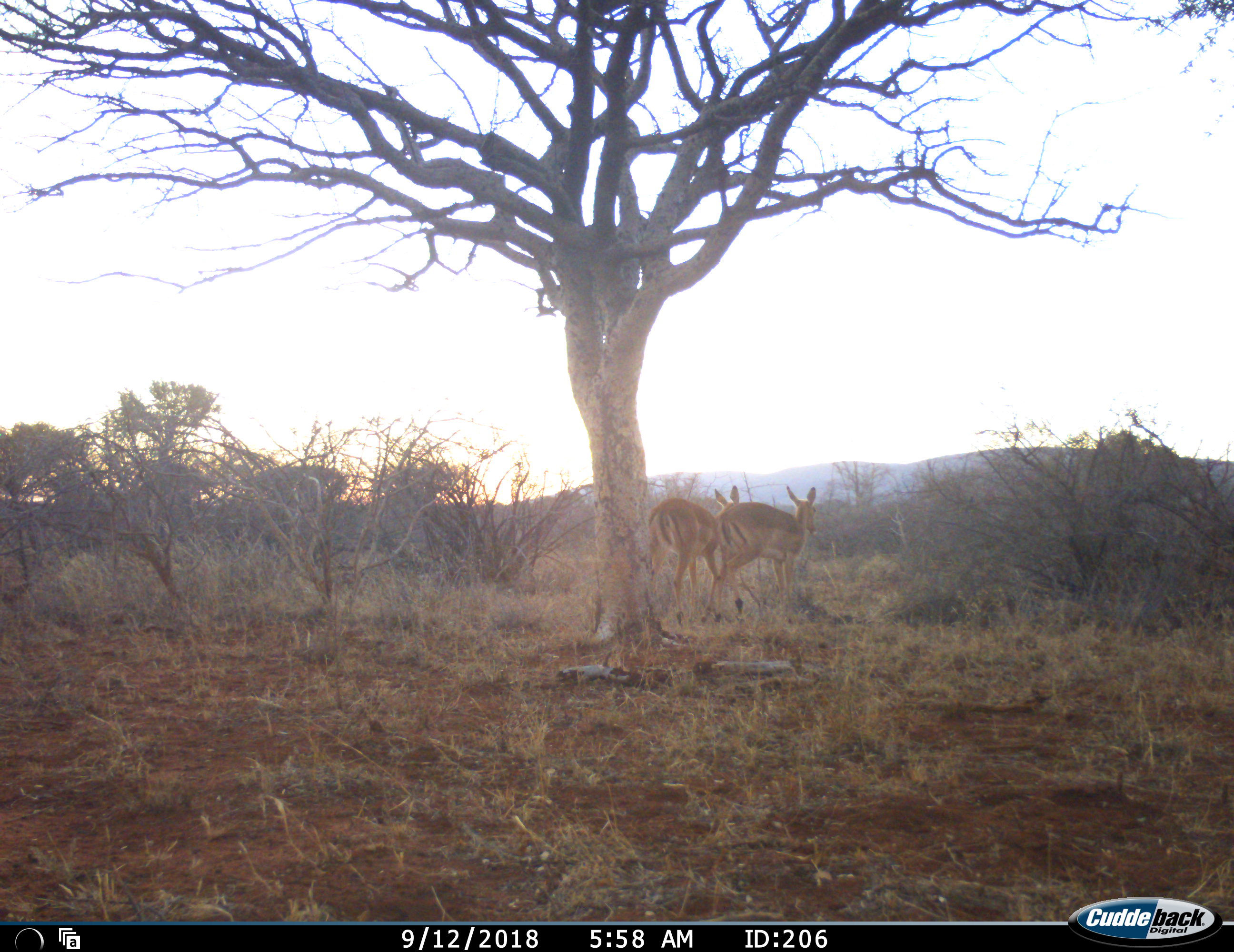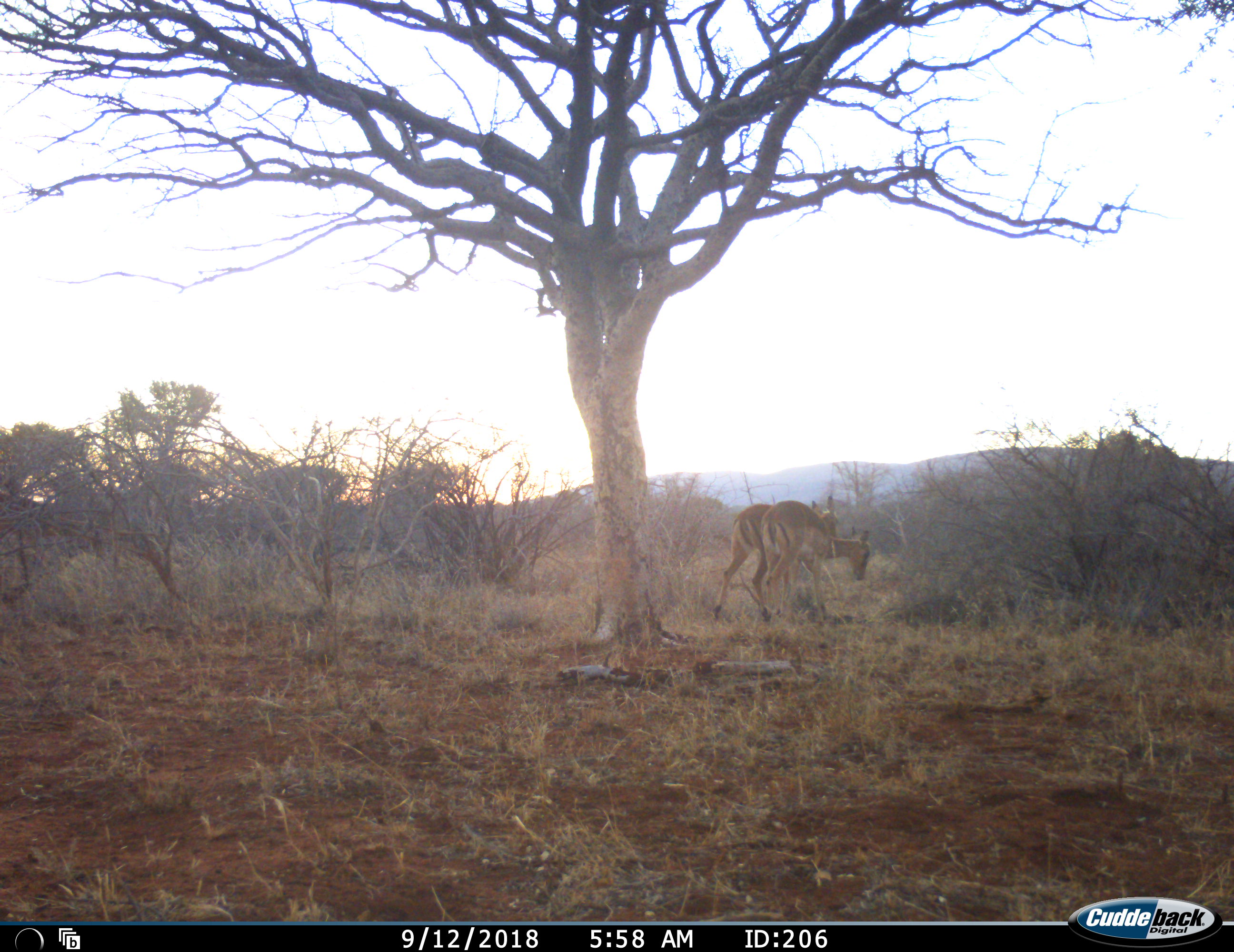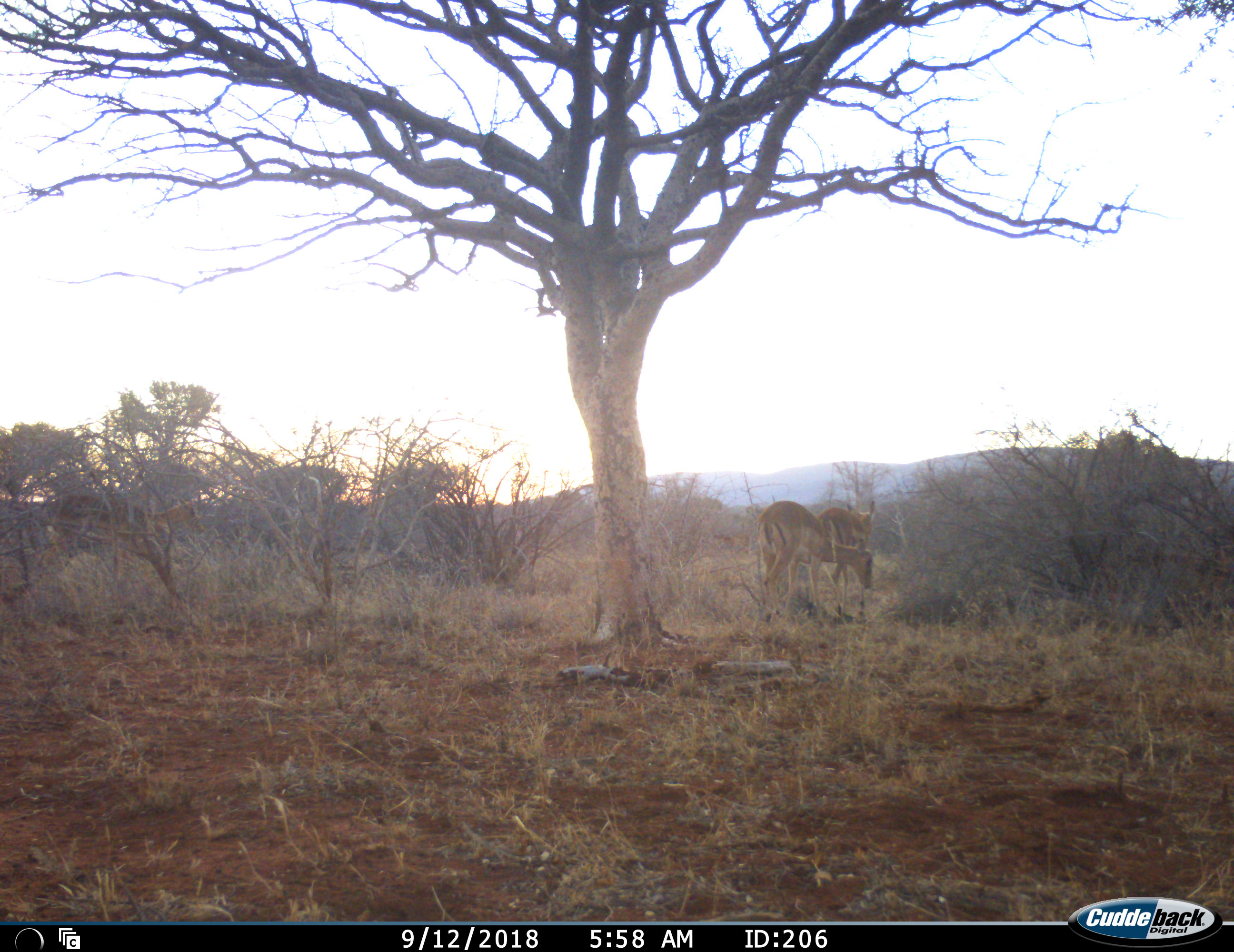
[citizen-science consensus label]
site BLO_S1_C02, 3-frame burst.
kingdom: Animalia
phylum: Chordata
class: Mammalia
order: Artiodactyla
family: Bovidae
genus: Aepyceros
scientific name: Aepyceros melampus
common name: impala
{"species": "impala (Aepyceros melampus)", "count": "3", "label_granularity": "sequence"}